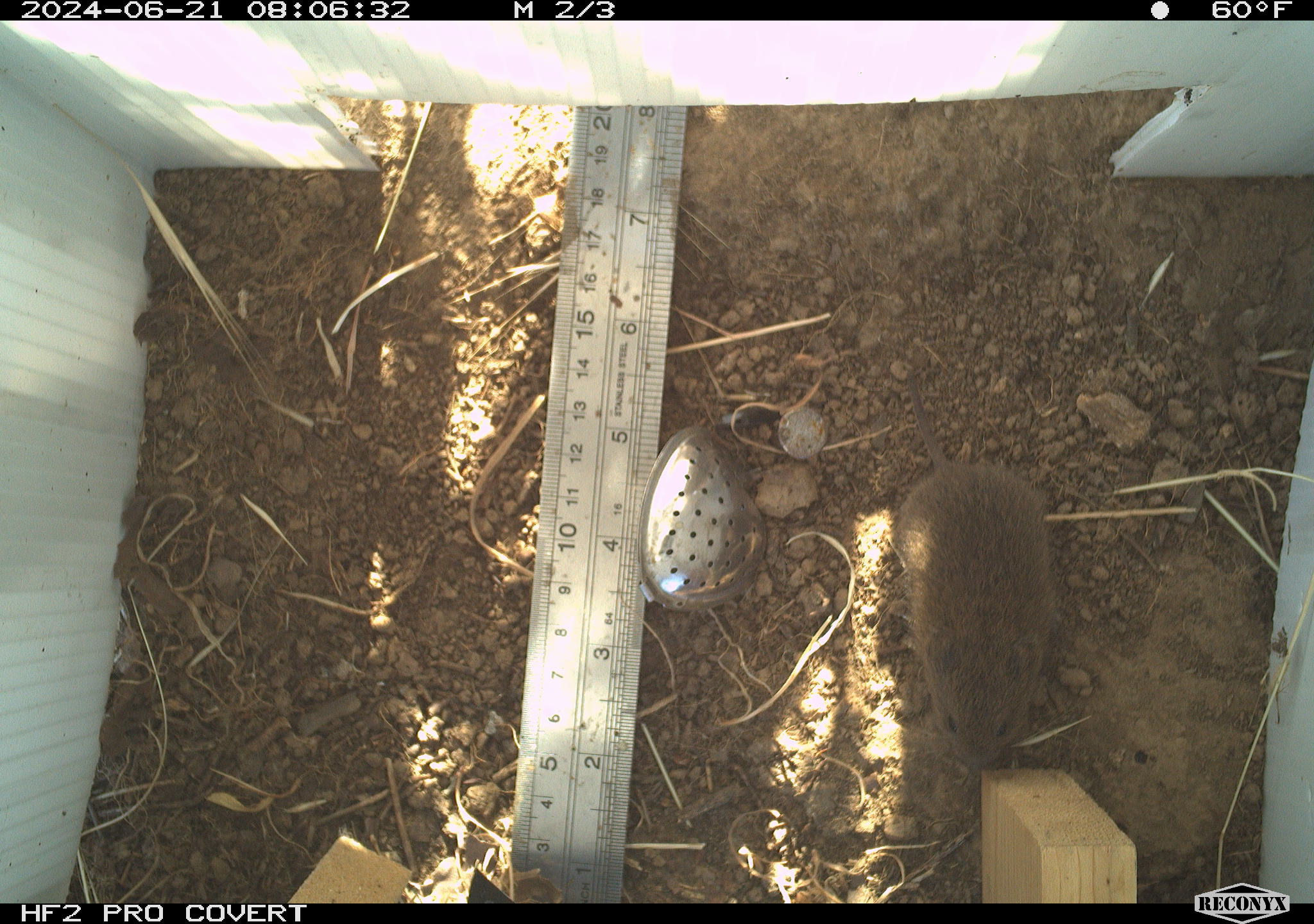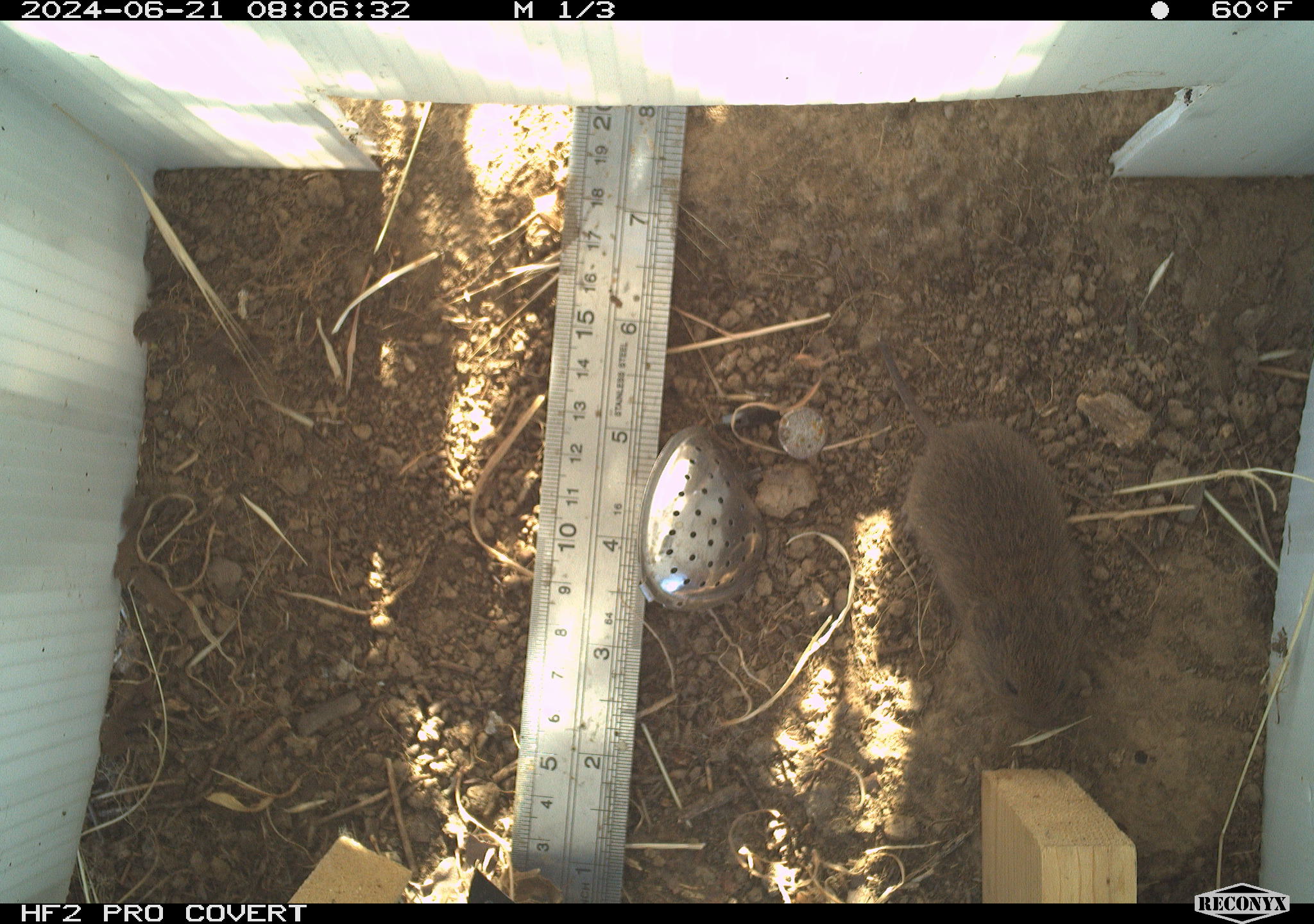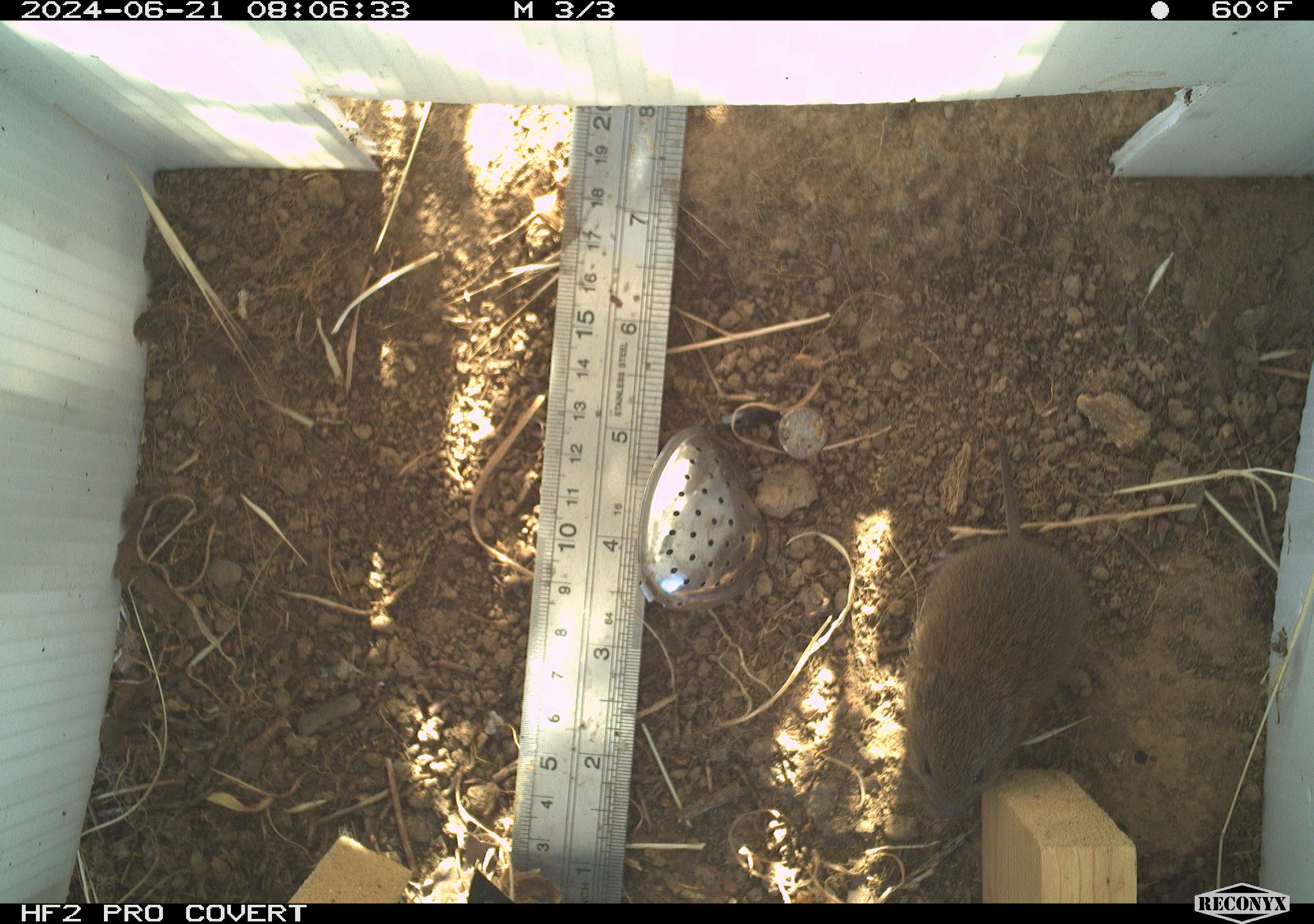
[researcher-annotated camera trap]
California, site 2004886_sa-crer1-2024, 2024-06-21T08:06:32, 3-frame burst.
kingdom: Animalia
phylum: Chordata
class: Mammalia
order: Rodentia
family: Cricetidae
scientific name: Arvicolinae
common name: voles, lemmings, and muskrats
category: arvicolinae subfamily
Arvicolinae subfamily (voles, lemmings, and muskrats) (Arvicolinae).